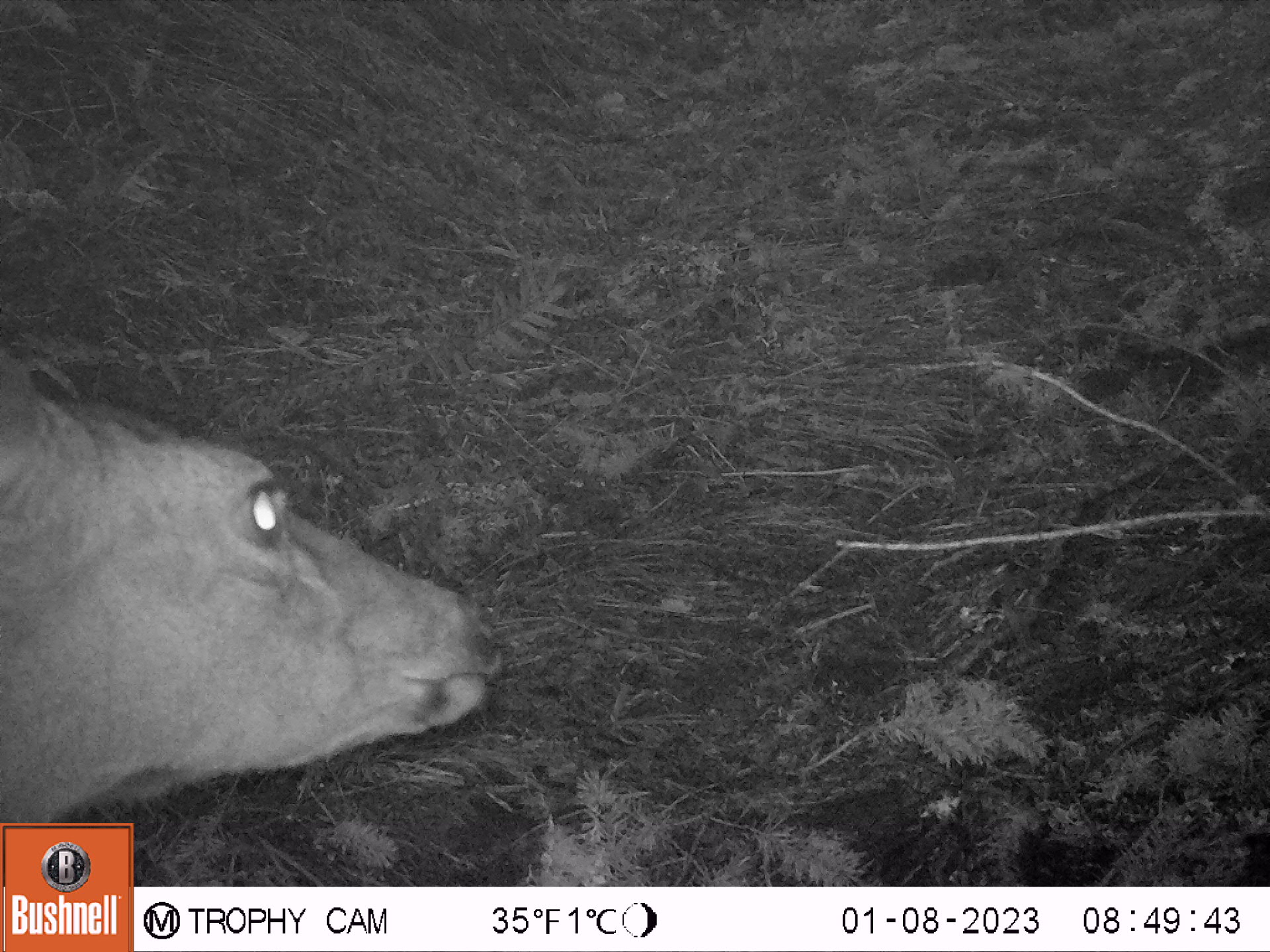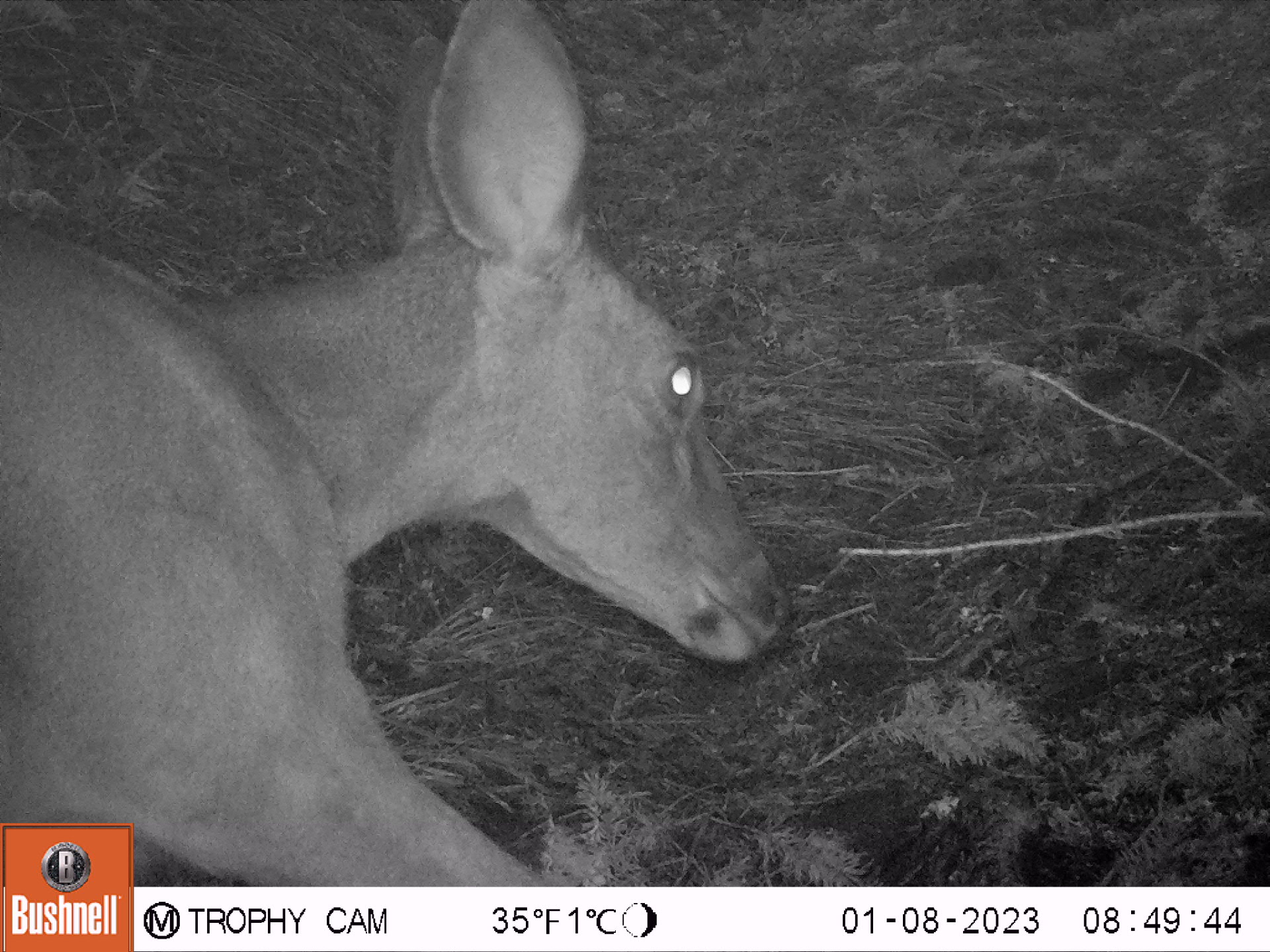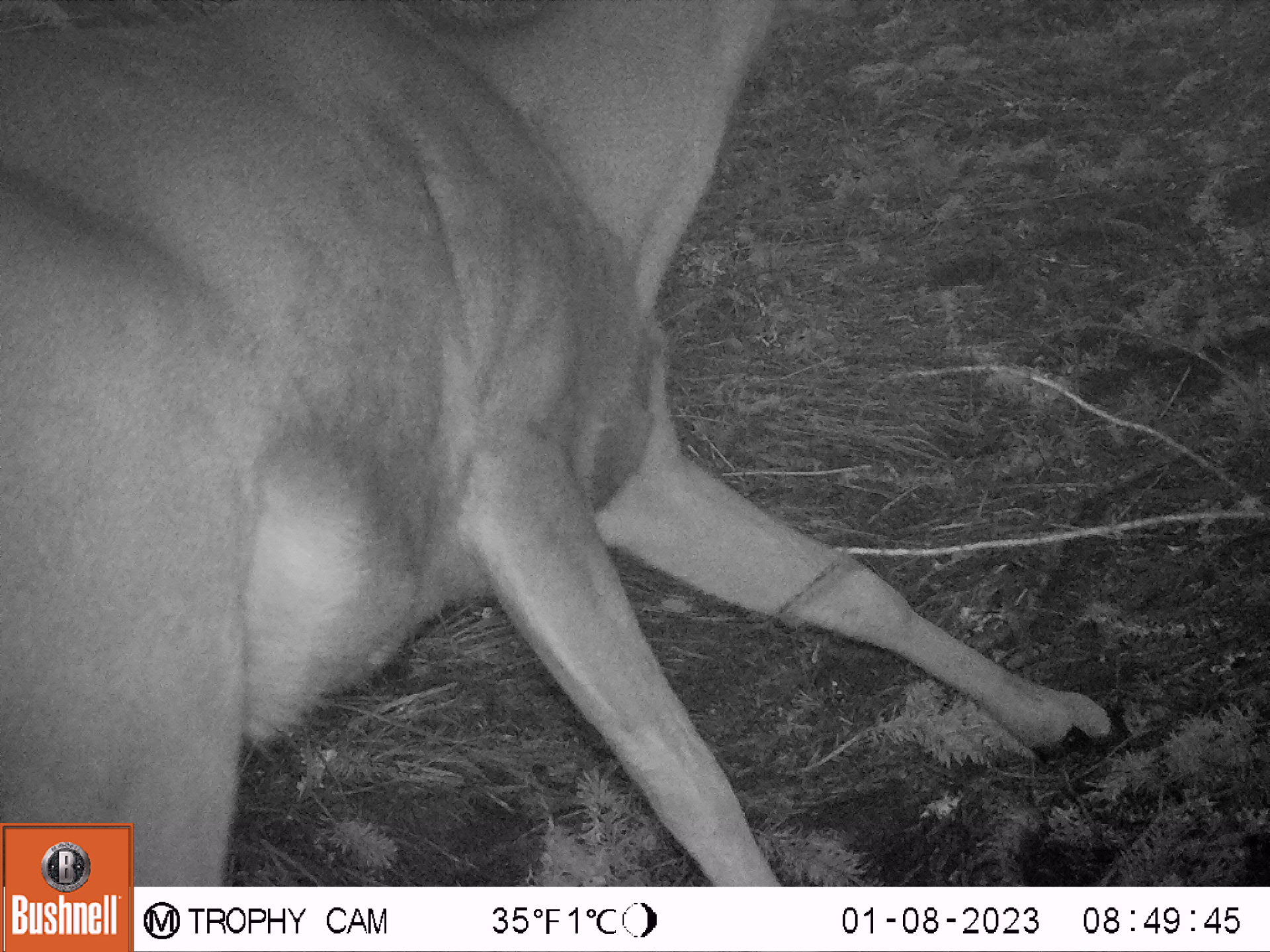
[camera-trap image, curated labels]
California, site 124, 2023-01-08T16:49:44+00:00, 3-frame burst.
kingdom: Animalia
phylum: Chordata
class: Mammalia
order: Artiodactyla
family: Cervidae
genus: Odocoileus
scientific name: Odocoileus hemionus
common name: mule deer